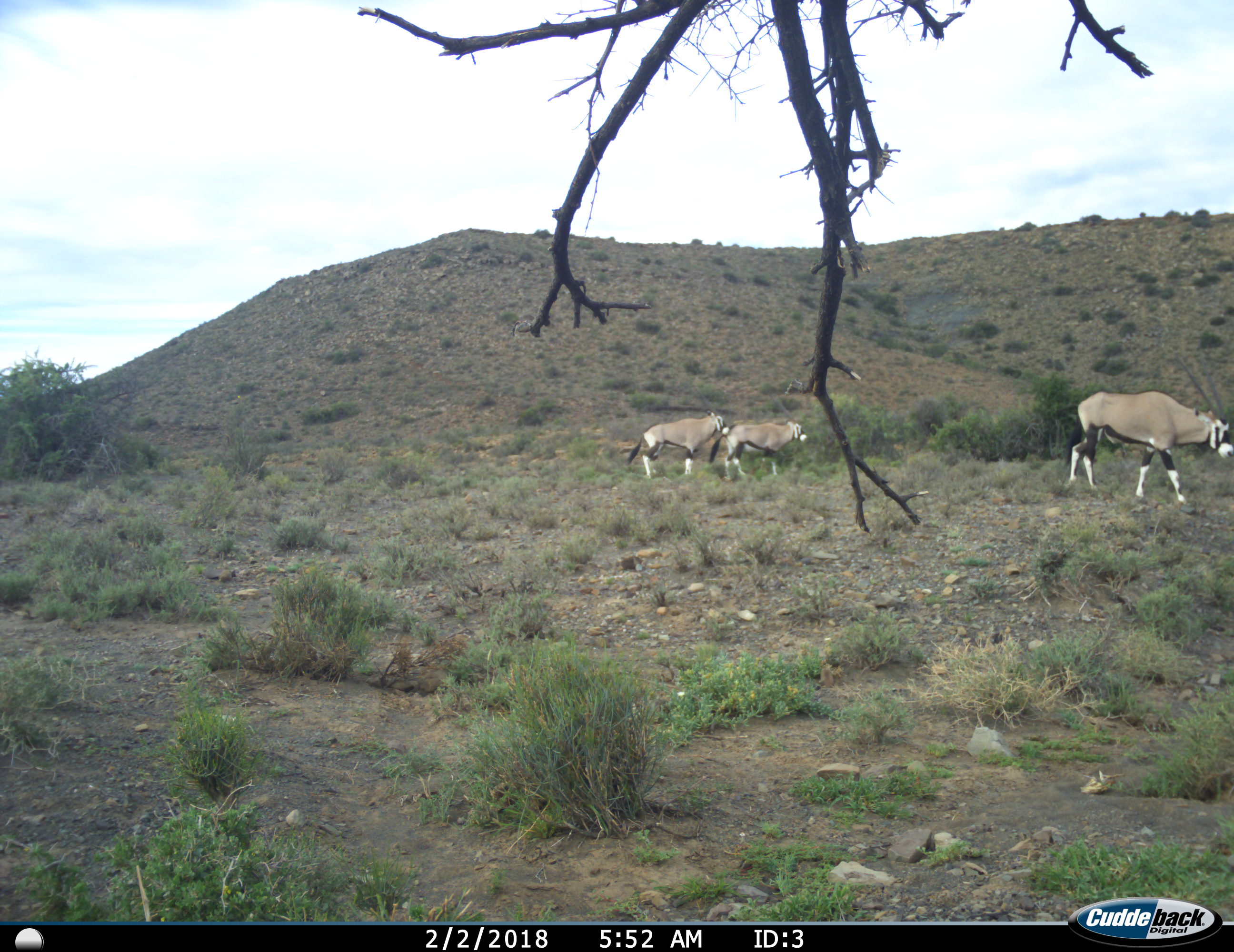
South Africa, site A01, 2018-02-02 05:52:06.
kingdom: Animalia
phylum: Chordata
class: Mammalia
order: Artiodactyla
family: Bovidae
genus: Oryx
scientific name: Oryx gazella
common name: gemsbok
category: gemsbokoryx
Gemsbokoryx (gemsbok) (Oryx gazella), count 3. Behavior (volunteer vote fractions): standing 56%, resting 0%, moving 78%, interacting 0%. Young present (vote fraction): 0%. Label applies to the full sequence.